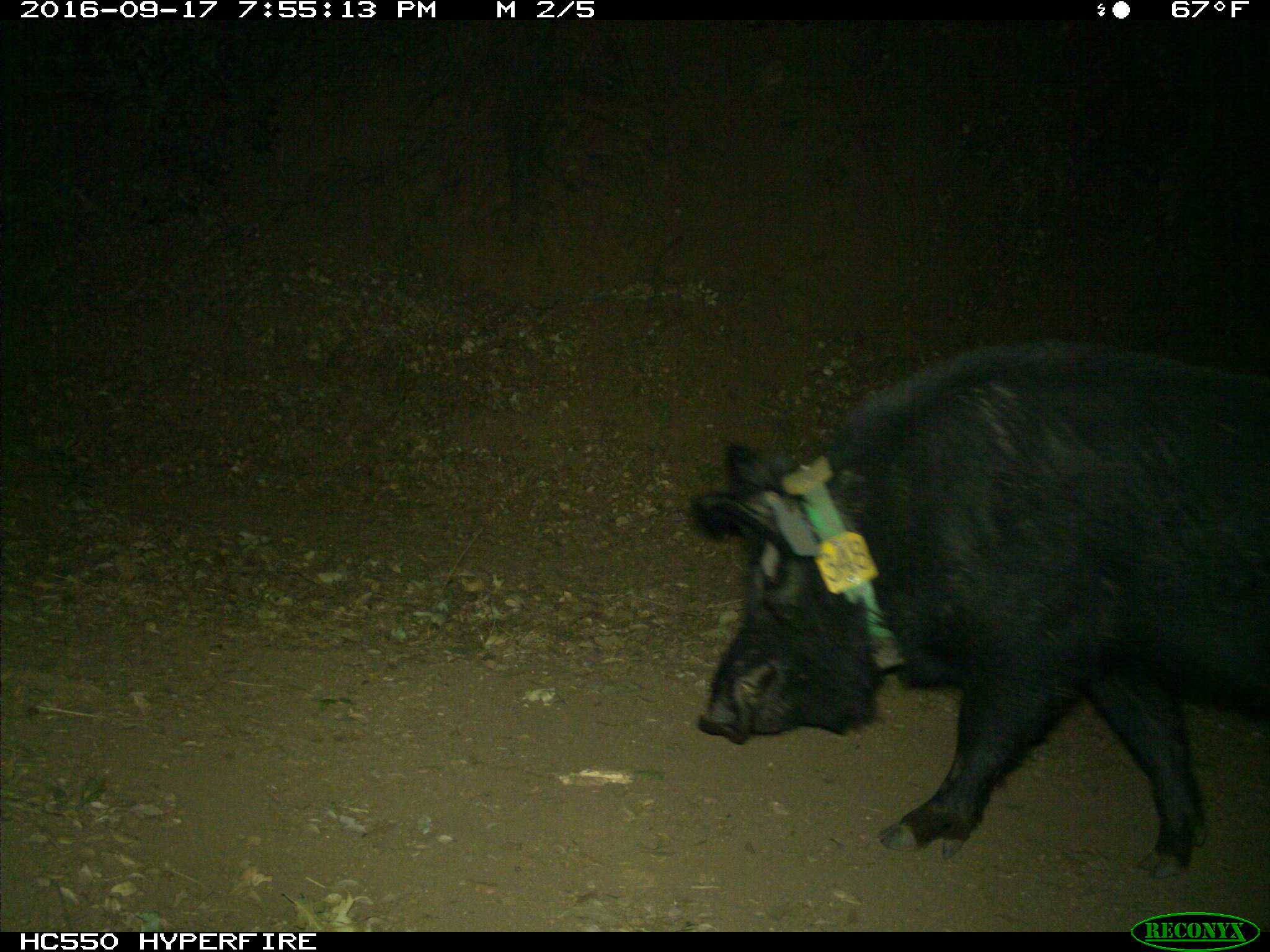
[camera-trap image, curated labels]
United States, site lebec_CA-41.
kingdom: Animalia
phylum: Chordata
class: Mammalia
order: Artiodactyla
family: Suidae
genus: Sus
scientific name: Sus scrofa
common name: wild boar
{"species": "Sus scrofa (wild boar)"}